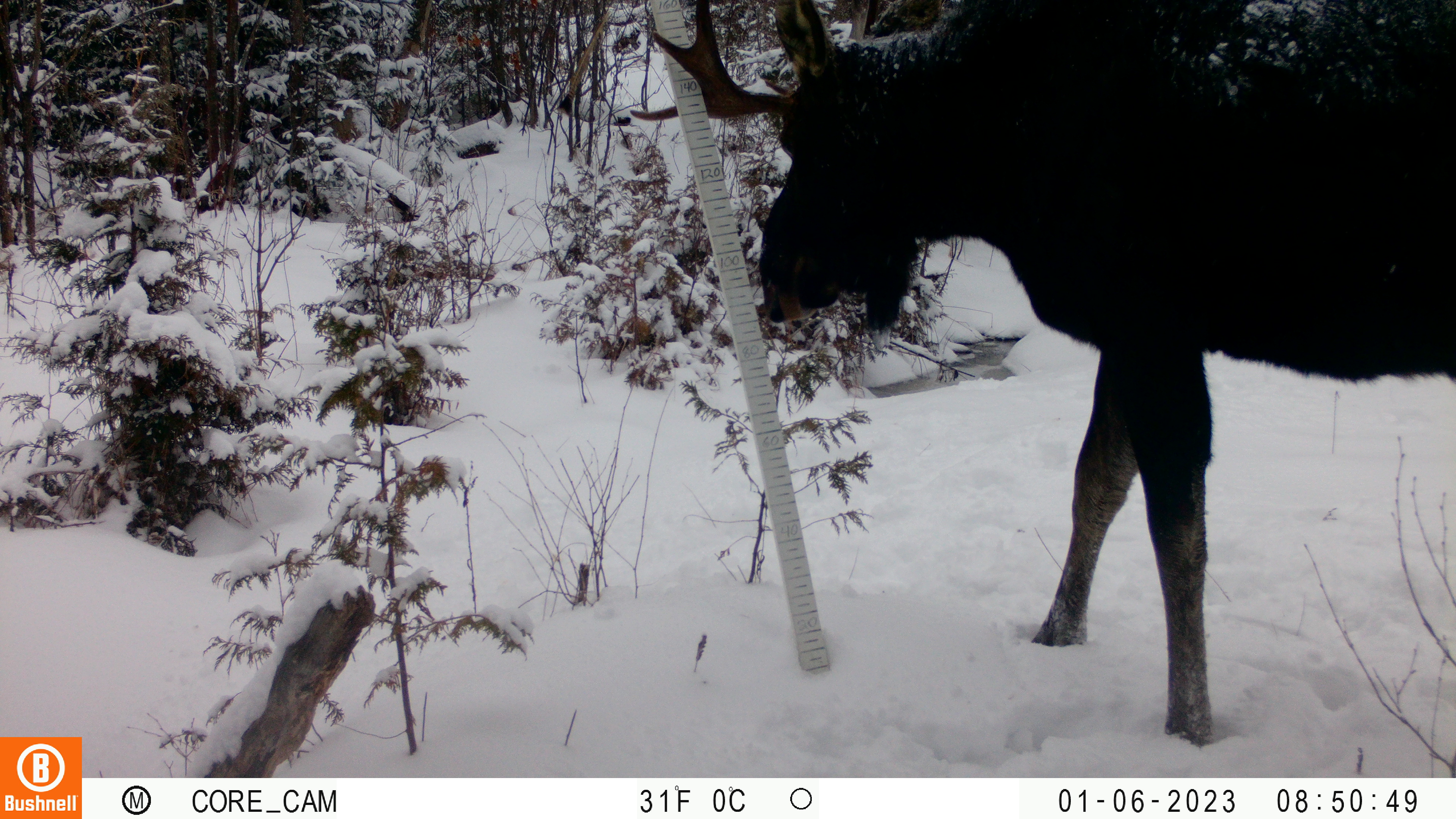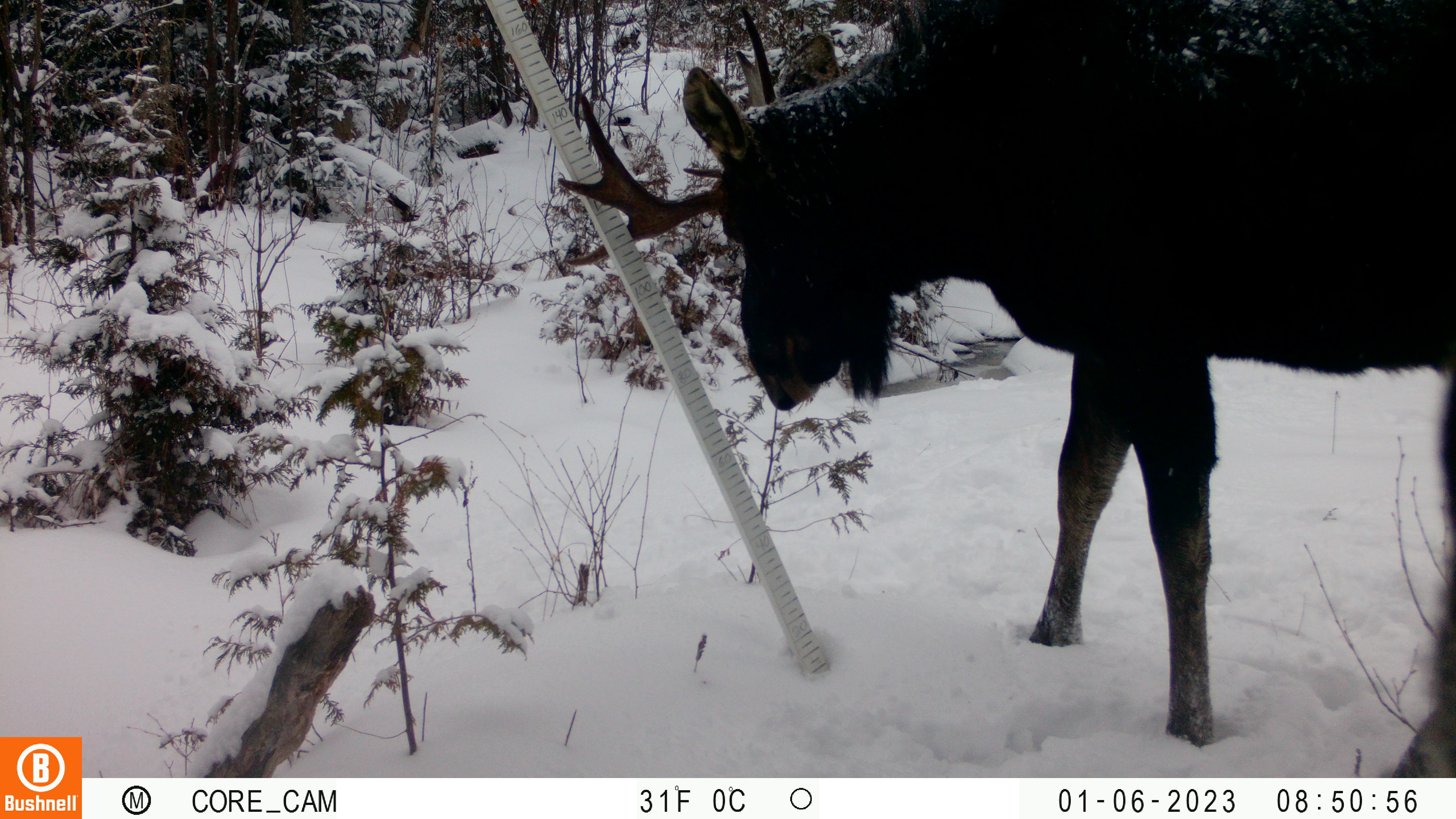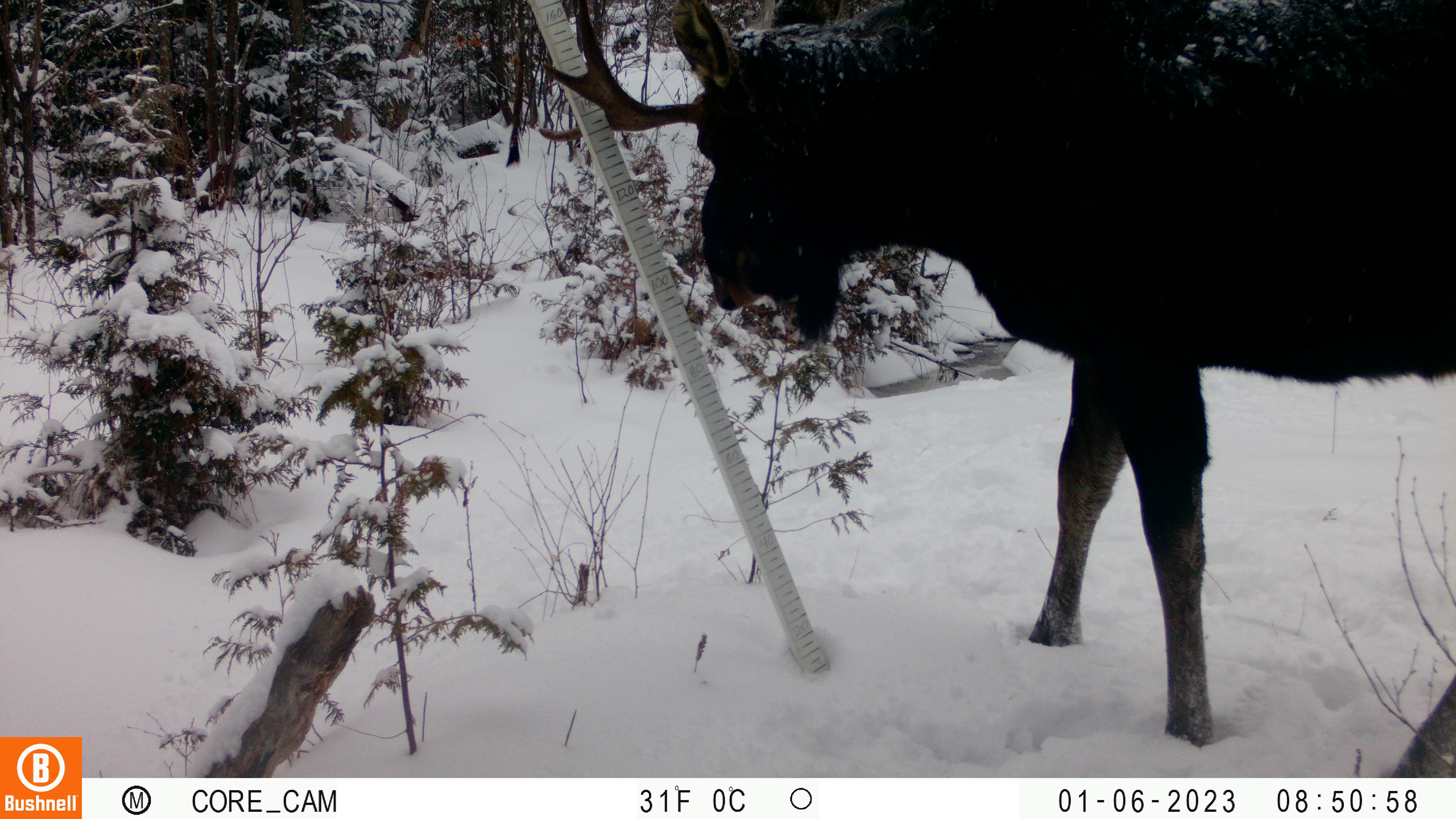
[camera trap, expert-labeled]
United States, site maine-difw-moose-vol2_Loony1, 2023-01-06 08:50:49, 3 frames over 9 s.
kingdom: Animalia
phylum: Chordata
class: Mammalia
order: Artiodactyla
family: Cervidae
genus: Alces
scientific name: Alces alces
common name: moose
Moose (Alces alces).